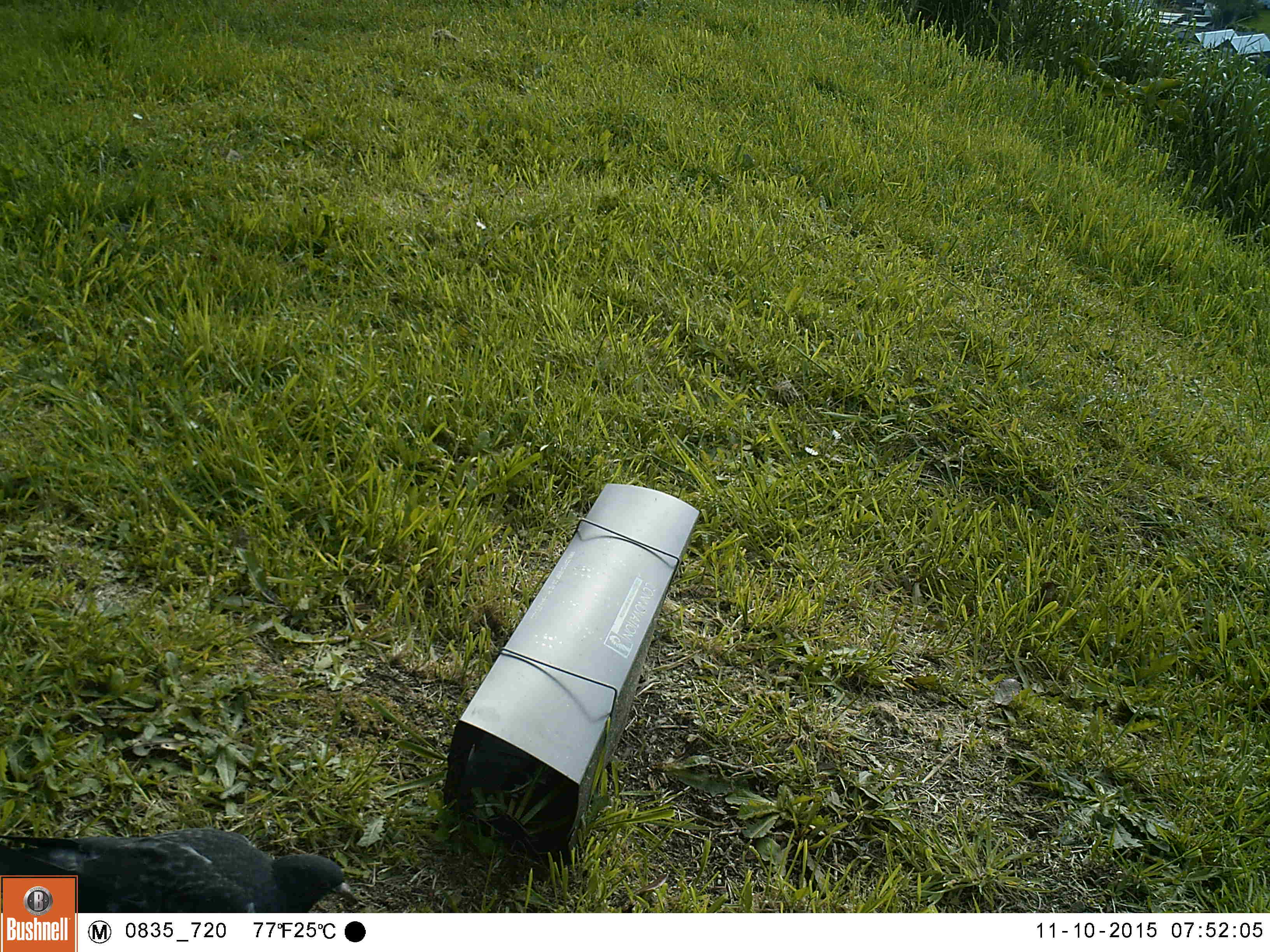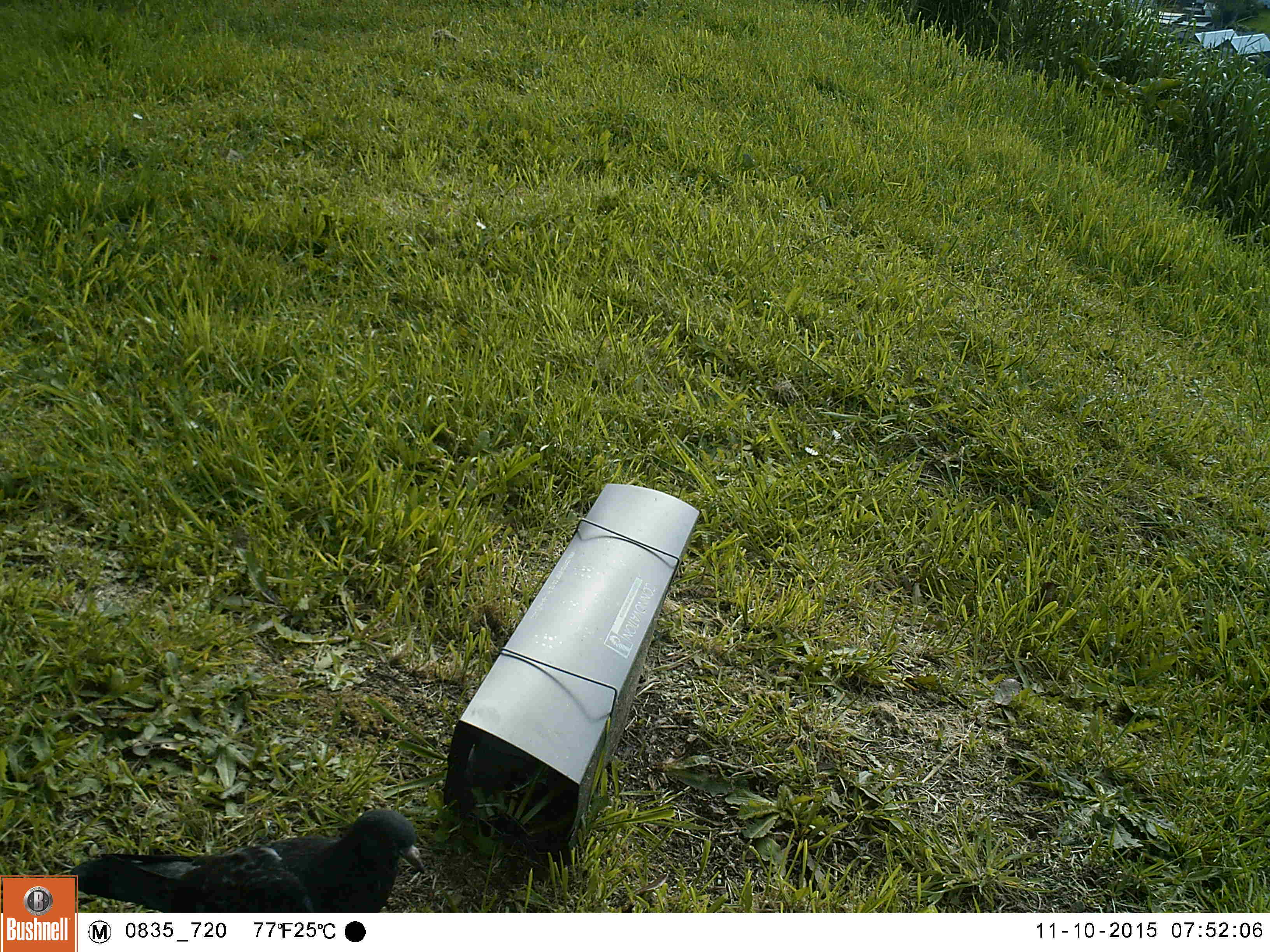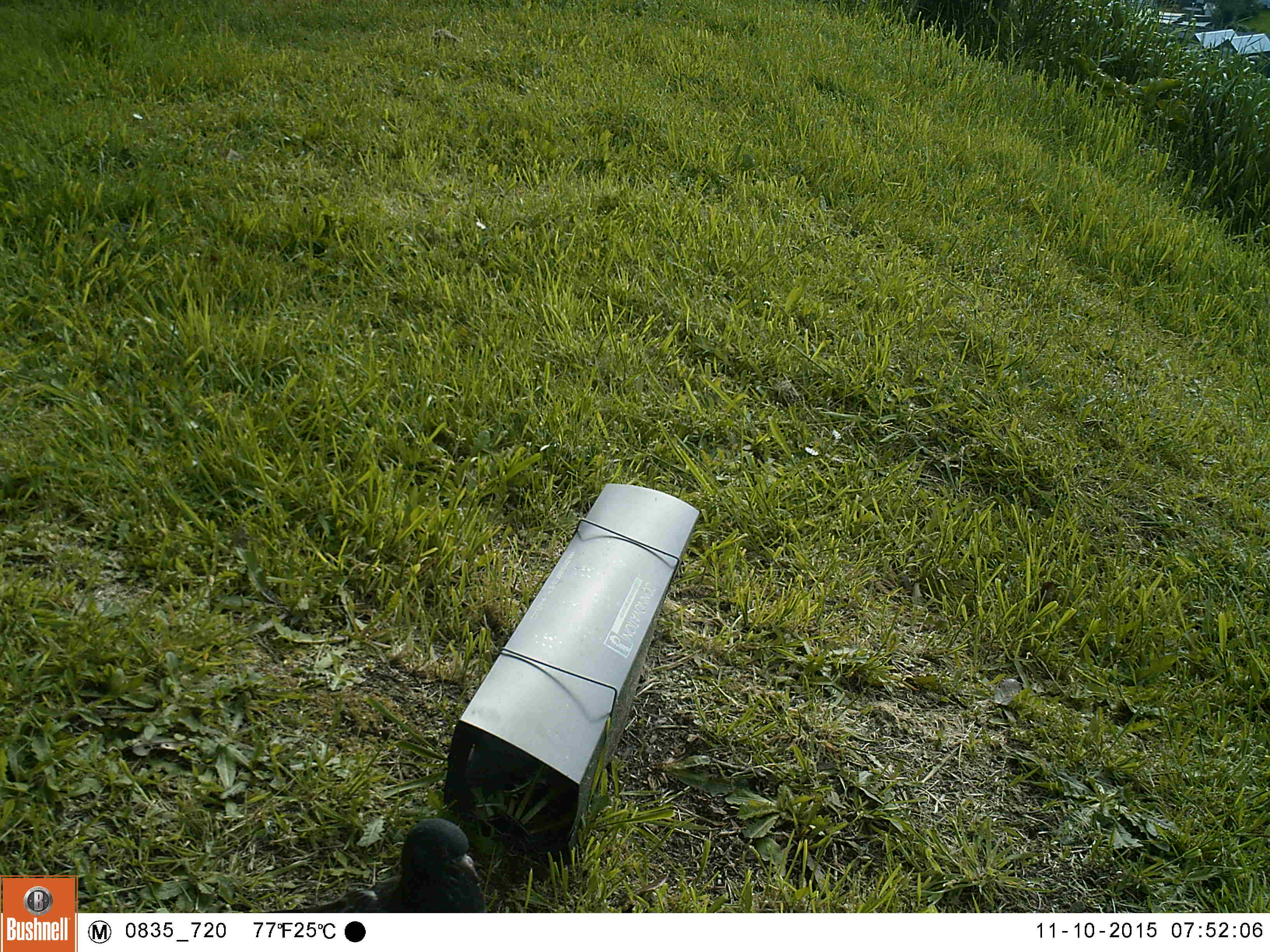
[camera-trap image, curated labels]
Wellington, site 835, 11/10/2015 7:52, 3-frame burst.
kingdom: Animalia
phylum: Chordata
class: Aves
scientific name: Aves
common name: bird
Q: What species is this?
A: Bird (Aves).